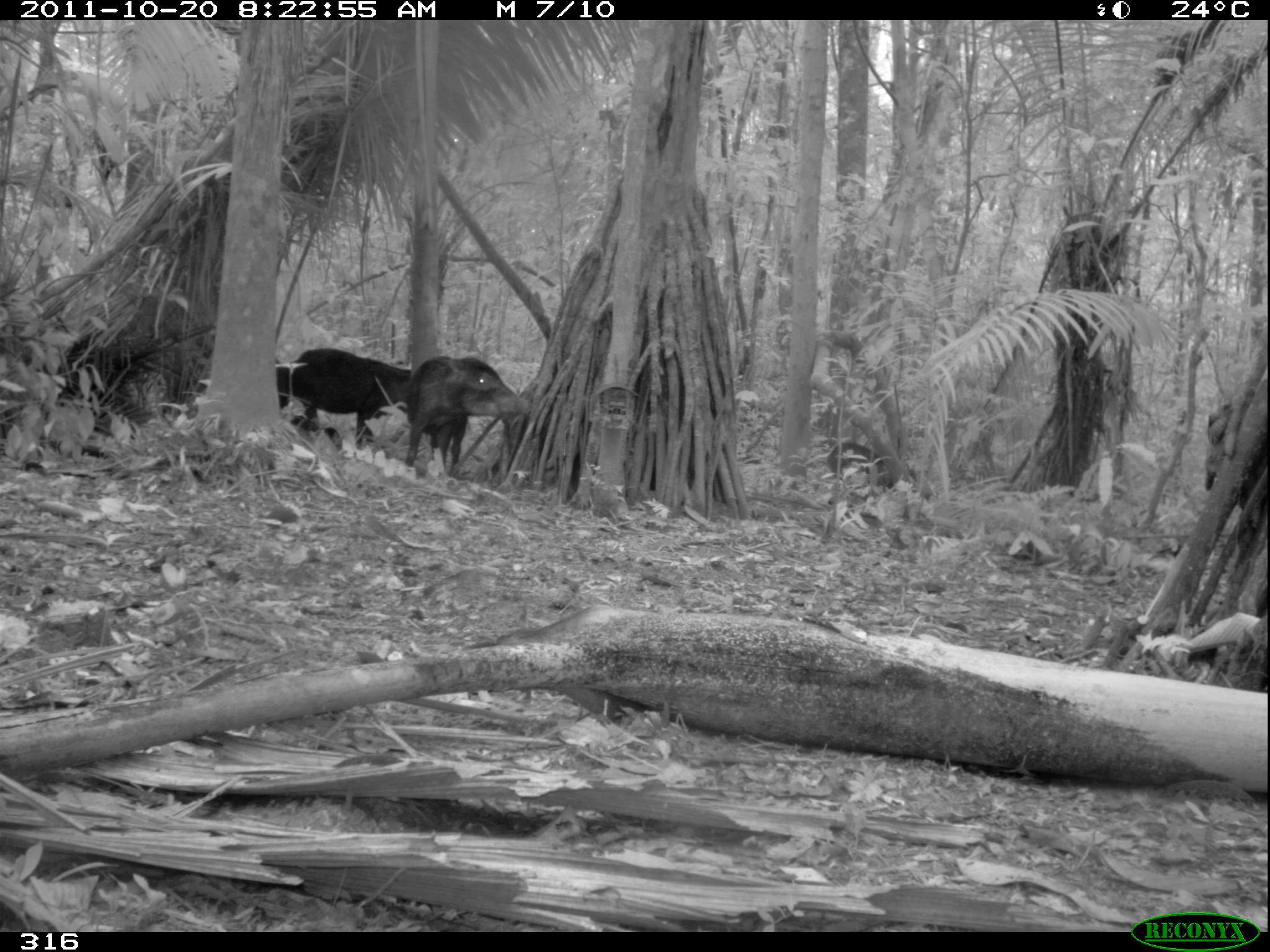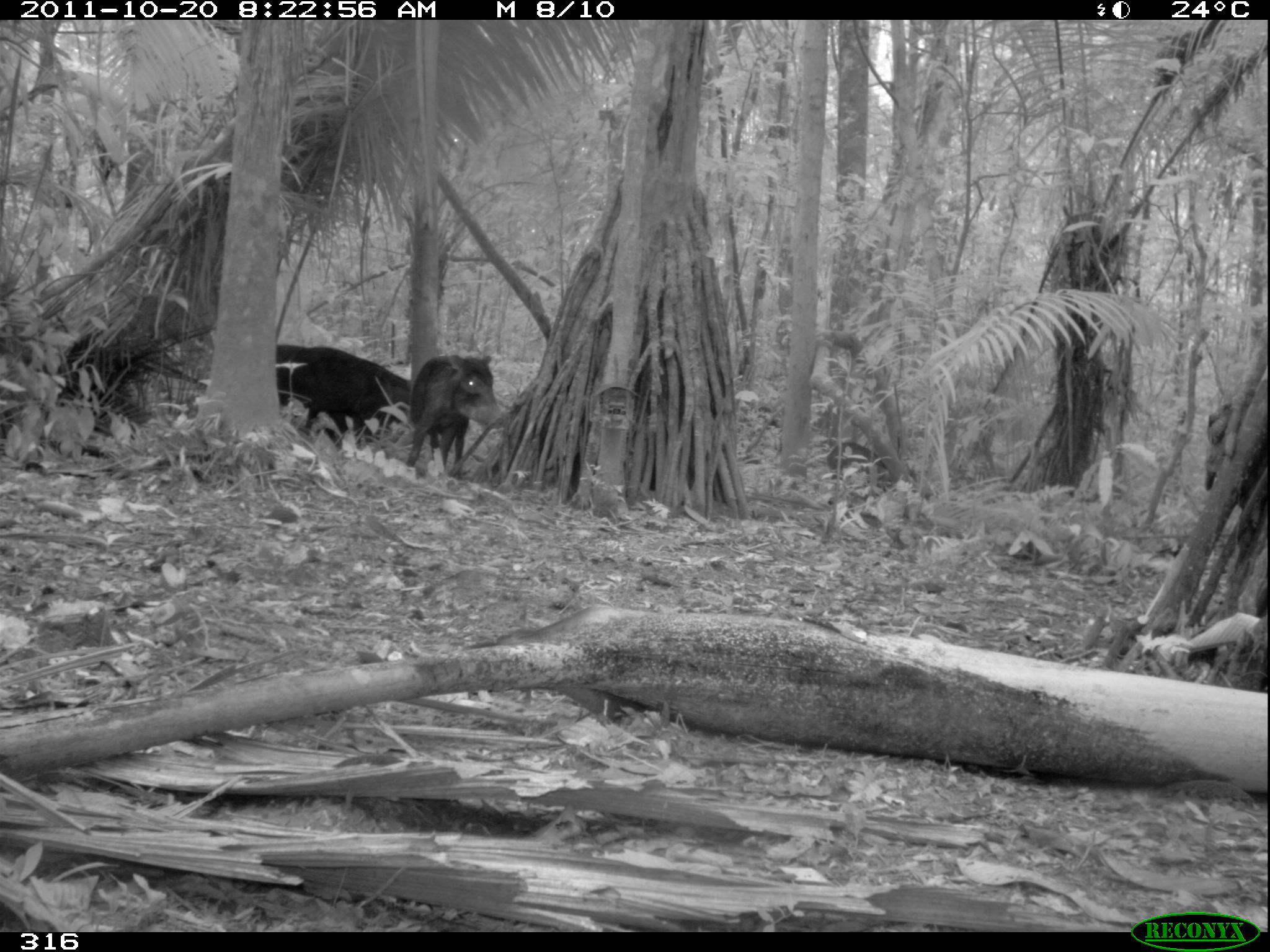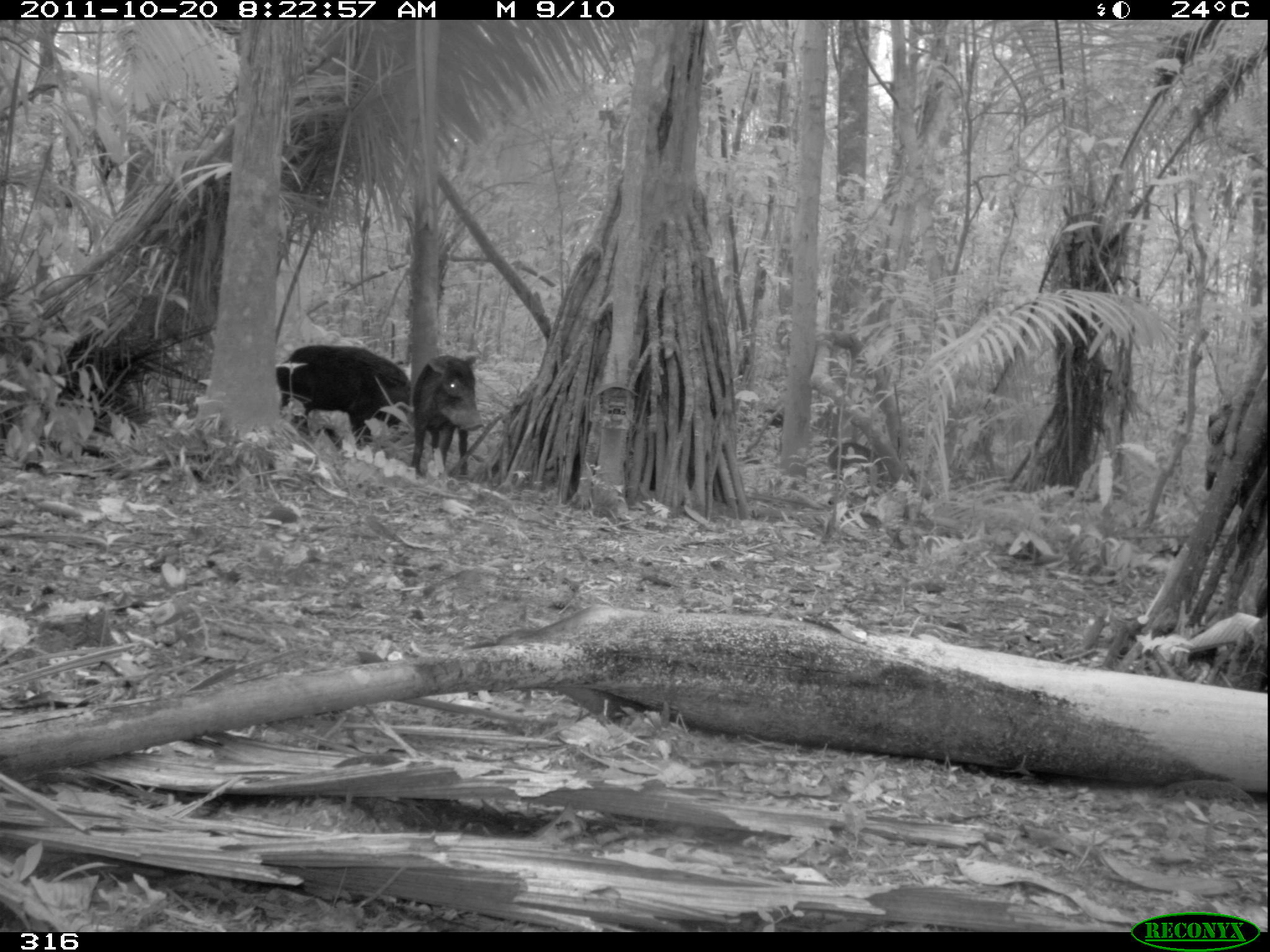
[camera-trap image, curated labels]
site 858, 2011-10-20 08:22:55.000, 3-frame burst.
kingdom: Animalia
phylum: Chordata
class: Mammalia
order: Artiodactyla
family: Tayassuidae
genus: Tayassu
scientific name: Tayassu pecari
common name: white-lipped peccary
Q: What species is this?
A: Tayassu pecari (white-lipped peccary).